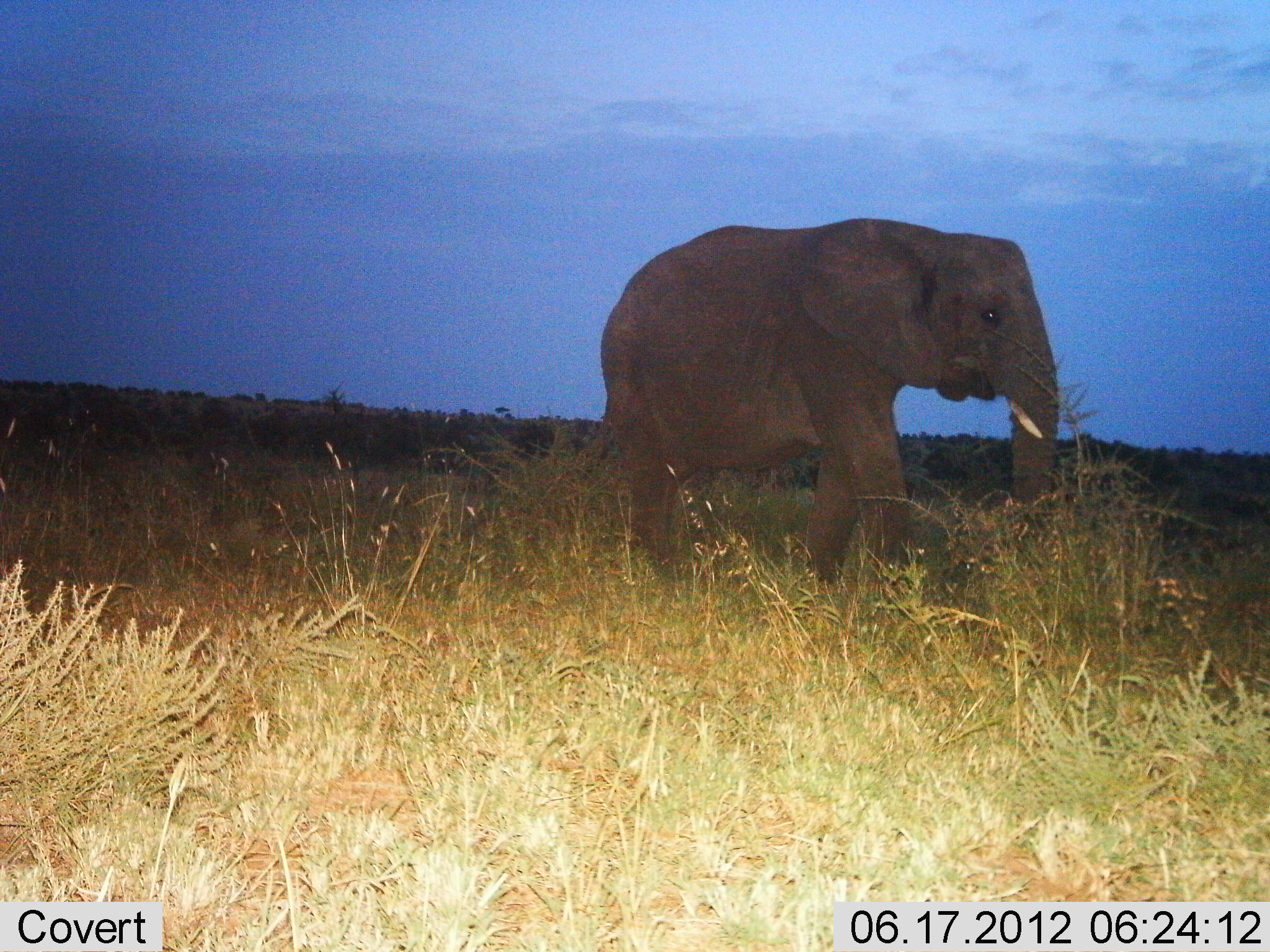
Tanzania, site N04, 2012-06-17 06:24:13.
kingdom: Animalia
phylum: Chordata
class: Mammalia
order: Proboscidea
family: Elephantidae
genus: Loxodonta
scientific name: Loxodonta africana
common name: african bush elephant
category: elephant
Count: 1.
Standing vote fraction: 30%.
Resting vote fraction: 0%.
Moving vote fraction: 60%.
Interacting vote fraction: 0%.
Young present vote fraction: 0%.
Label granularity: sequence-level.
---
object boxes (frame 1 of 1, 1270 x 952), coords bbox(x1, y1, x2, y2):
animal: bbox(567, 216, 1062, 609)